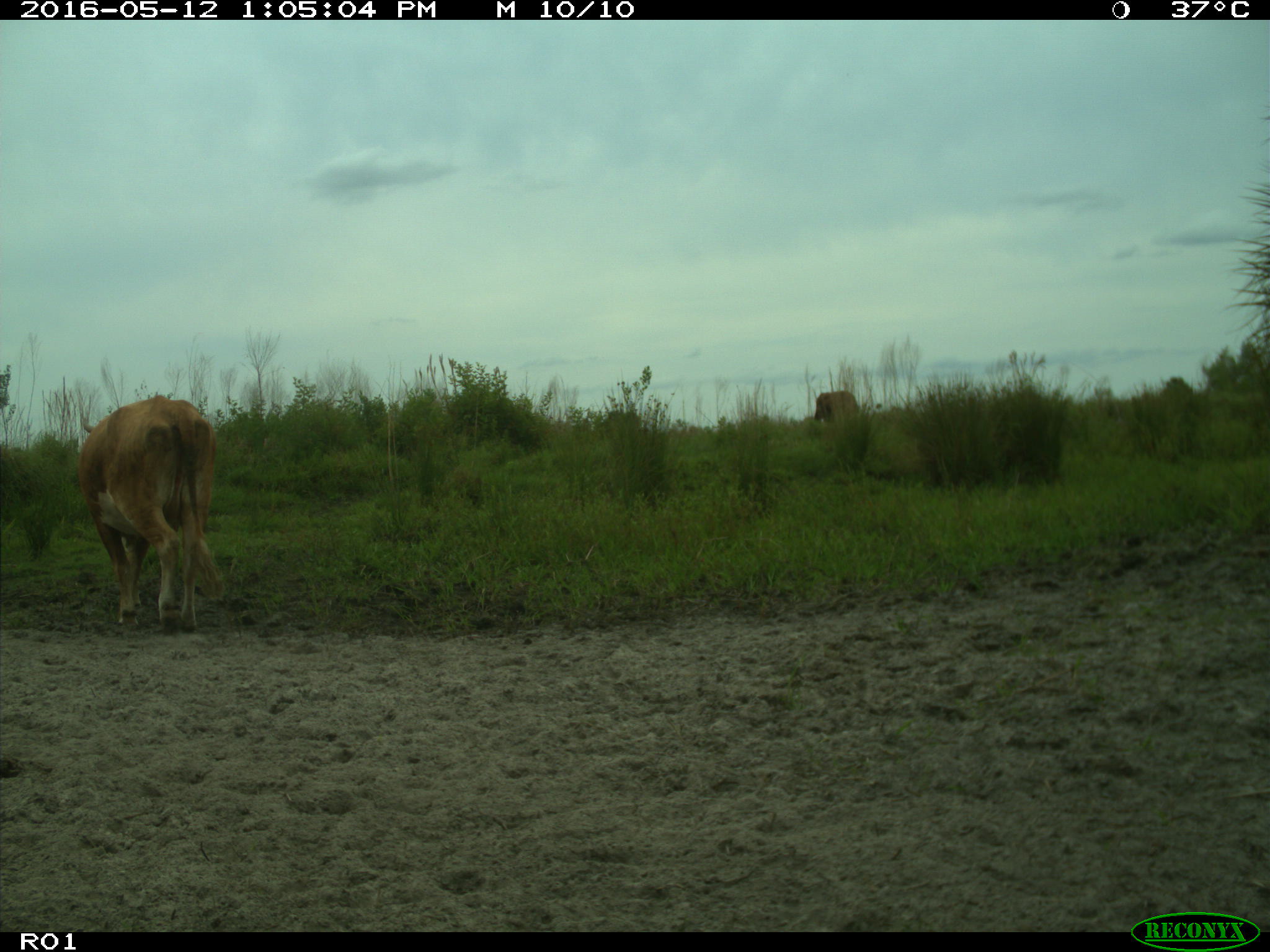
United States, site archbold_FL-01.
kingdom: Animalia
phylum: Chordata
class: Mammalia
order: Artiodactyla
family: Bovidae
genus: Bos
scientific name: Bos taurus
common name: domestic cow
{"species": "Bos taurus (domestic cow)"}